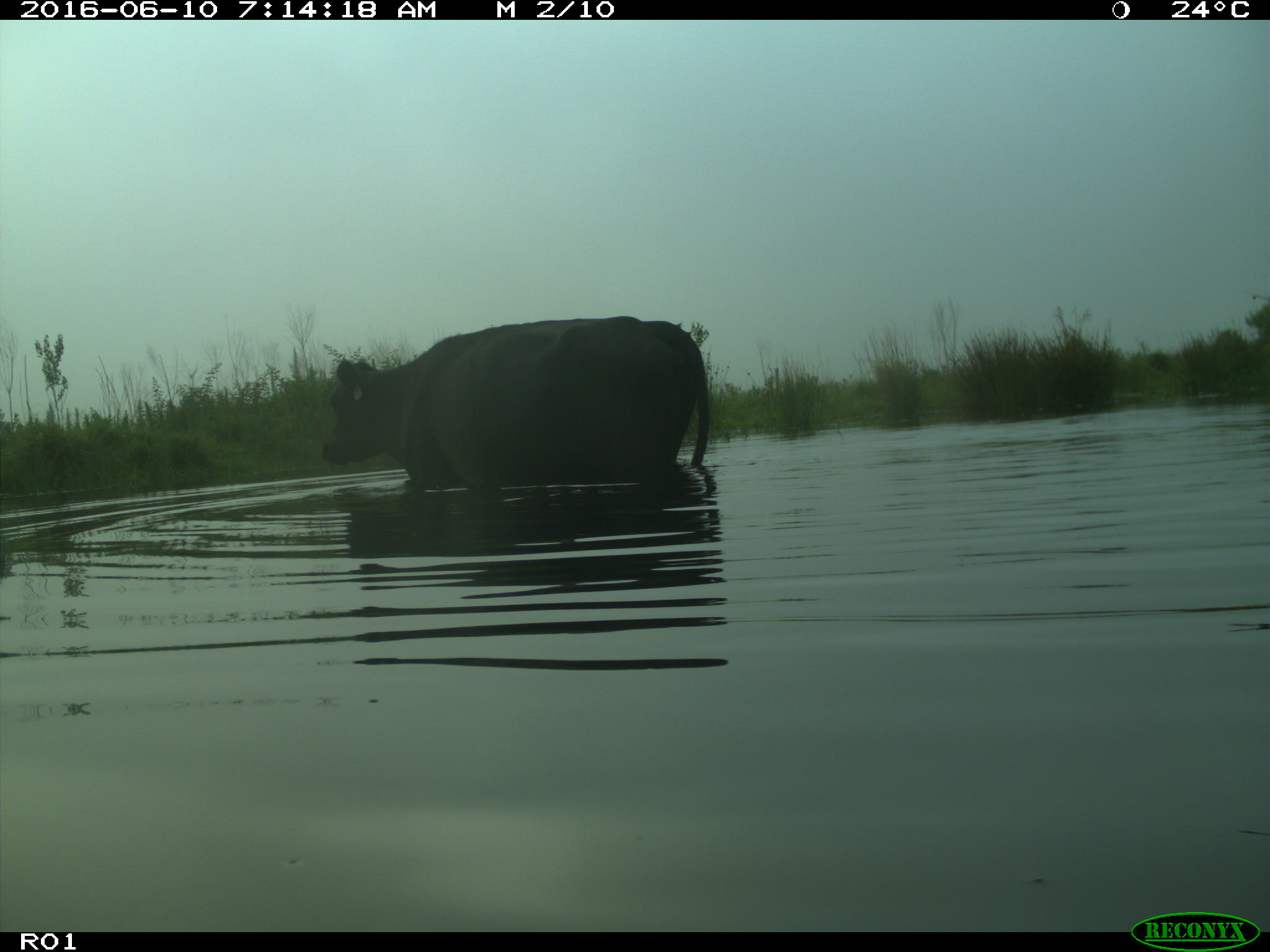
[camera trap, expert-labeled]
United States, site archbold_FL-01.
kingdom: Animalia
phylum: Chordata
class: Mammalia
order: Artiodactyla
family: Bovidae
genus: Bos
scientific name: Bos taurus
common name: domestic cow